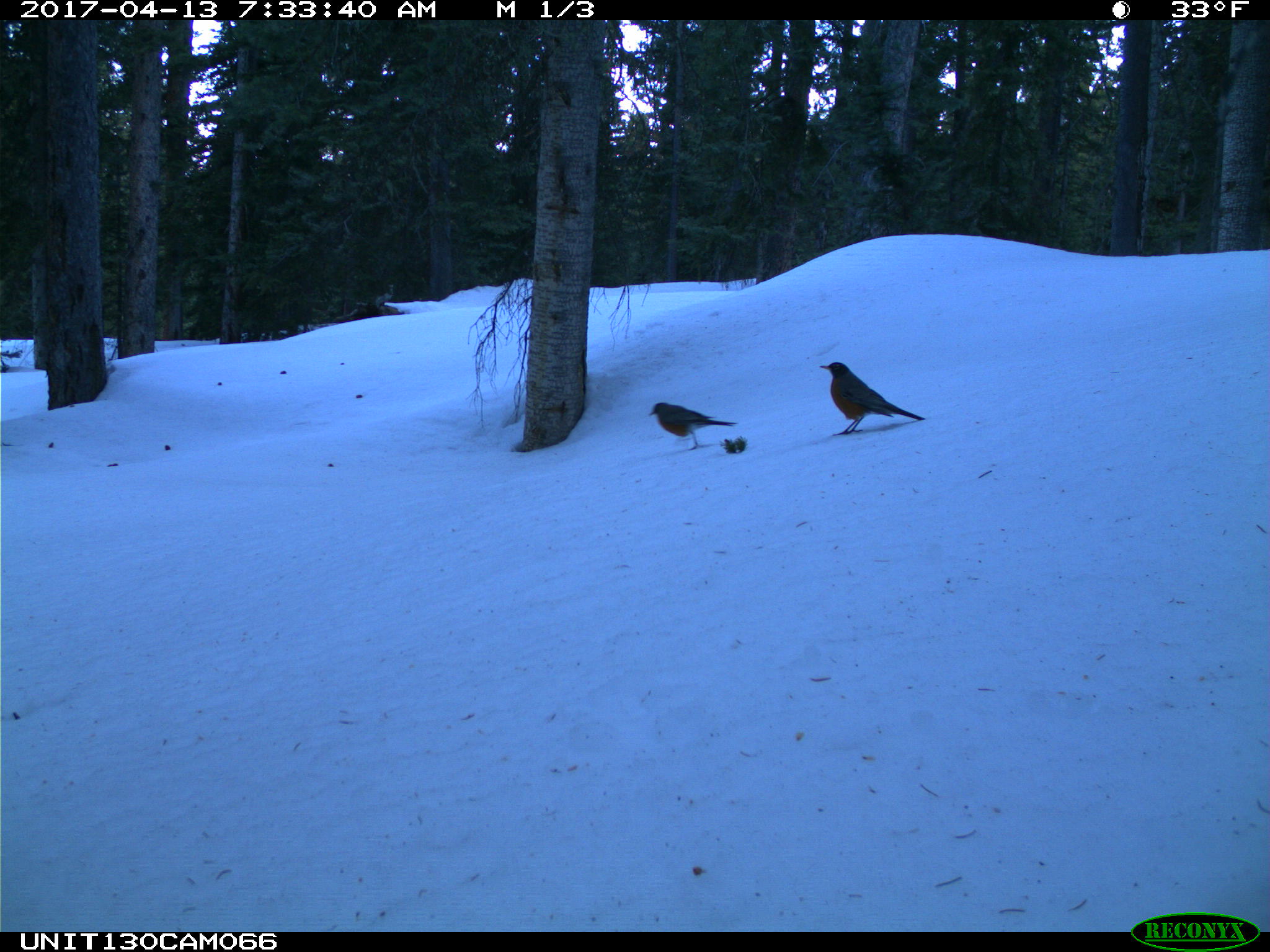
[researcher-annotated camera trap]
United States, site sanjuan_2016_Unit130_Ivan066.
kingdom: Animalia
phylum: Chordata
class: Aves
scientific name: Aves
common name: birds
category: unidentified bird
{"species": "unidentified bird (birds) (Aves)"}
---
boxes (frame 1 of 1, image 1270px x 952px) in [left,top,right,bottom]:
animal: [819,362,925,436]; [649,402,739,451]